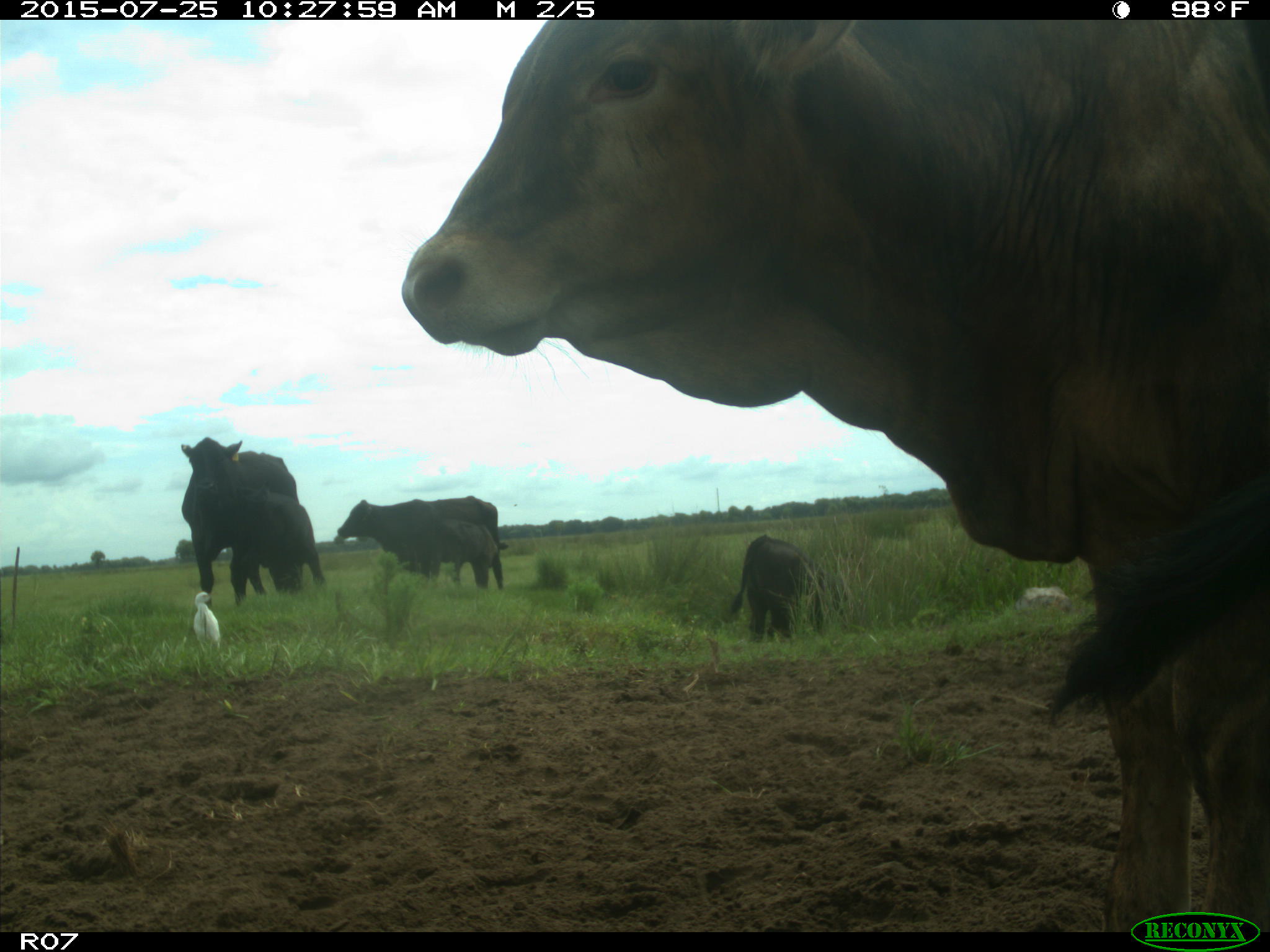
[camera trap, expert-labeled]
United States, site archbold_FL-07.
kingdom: Animalia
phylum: Chordata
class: Mammalia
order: Artiodactyla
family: Bovidae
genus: Bos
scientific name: Bos taurus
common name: domestic cow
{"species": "Bos taurus (domestic cow)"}